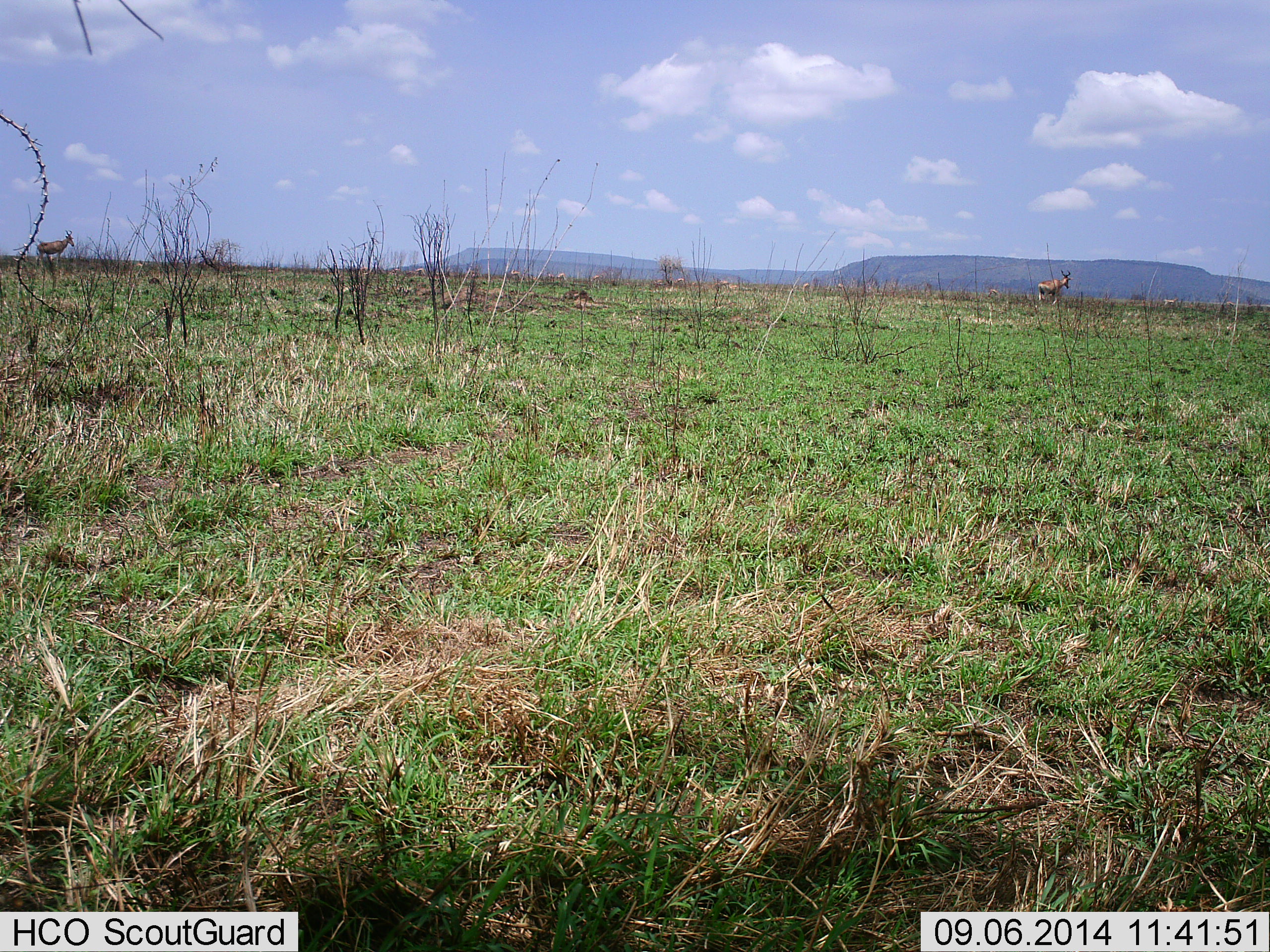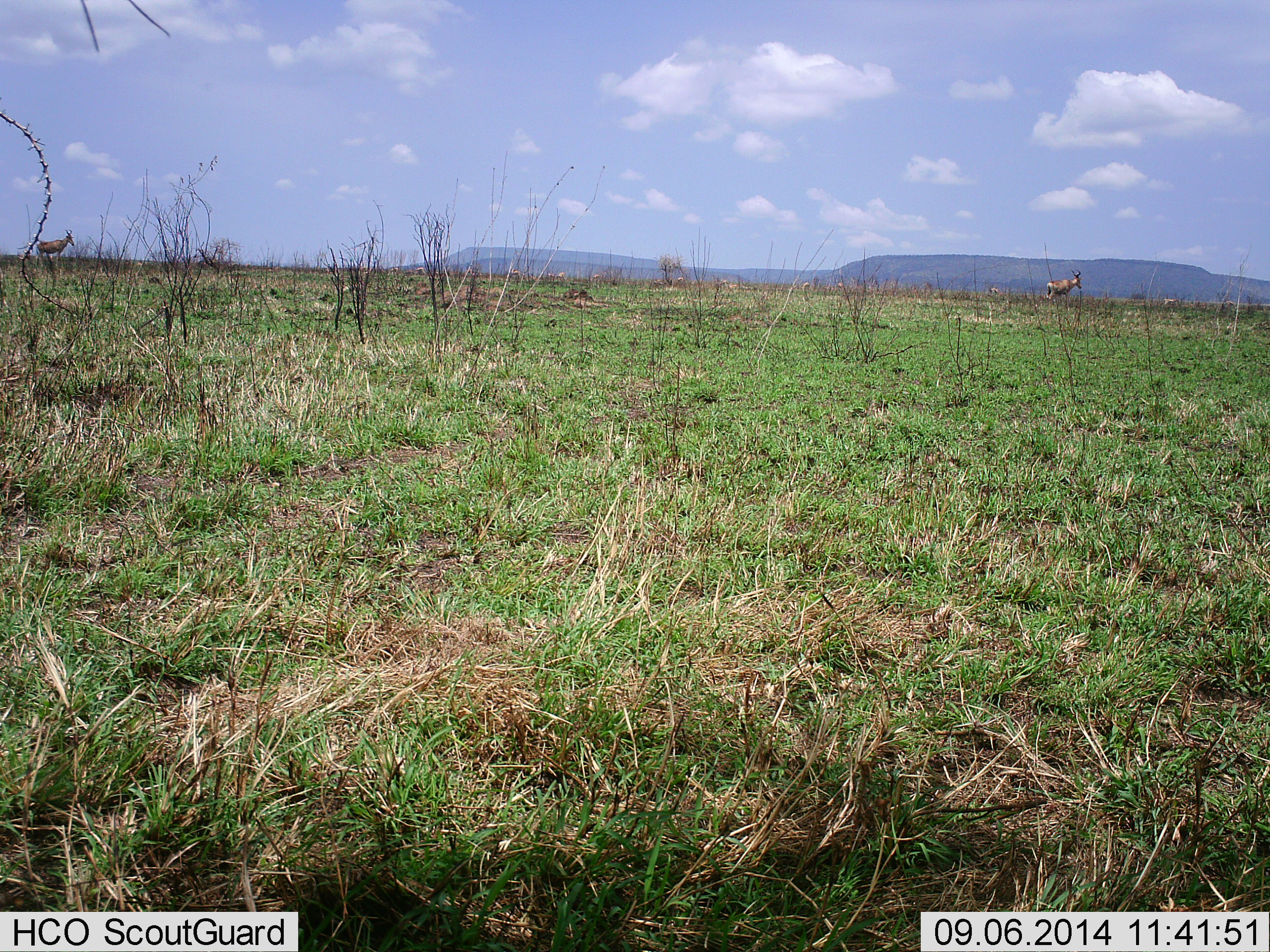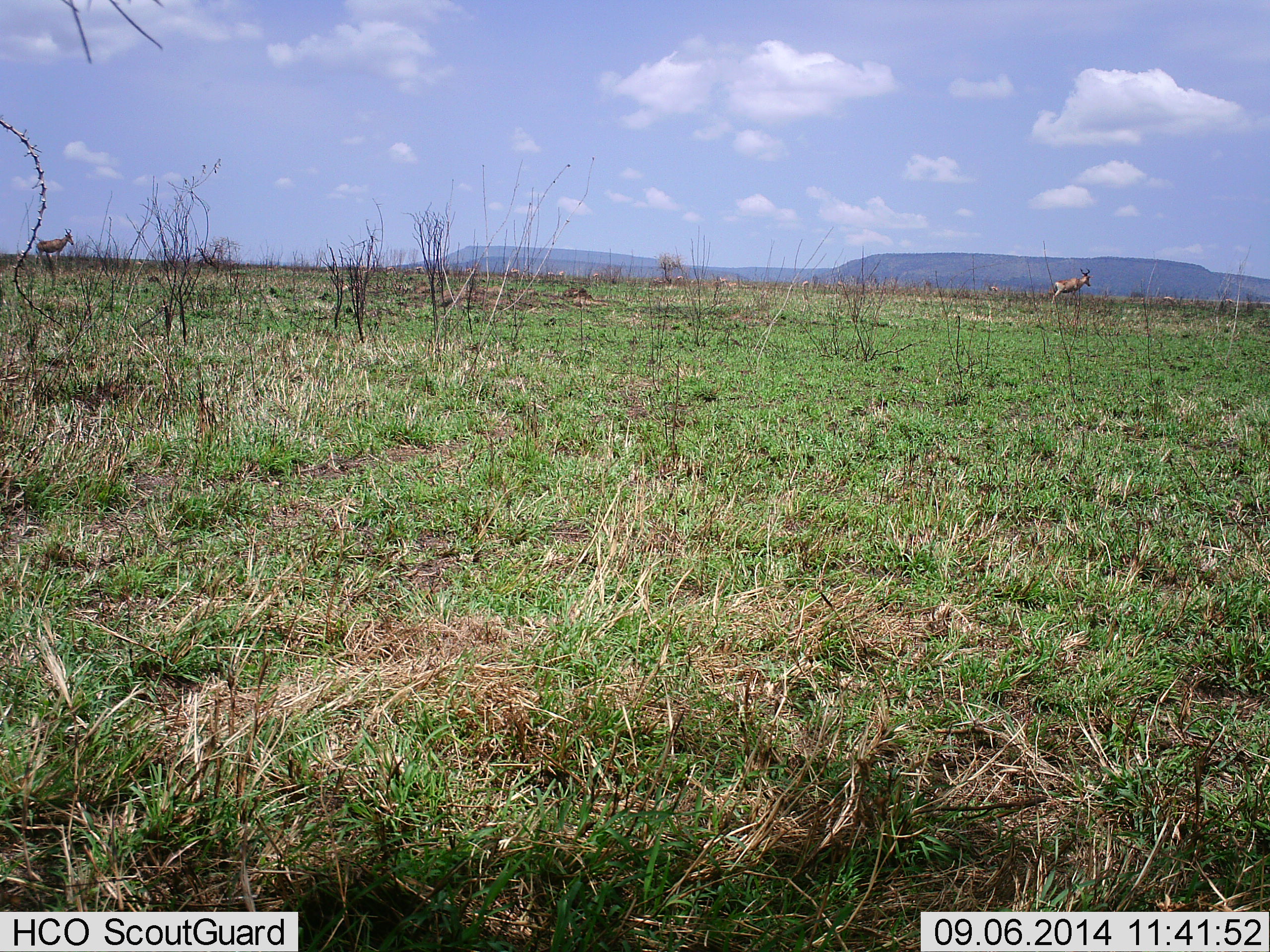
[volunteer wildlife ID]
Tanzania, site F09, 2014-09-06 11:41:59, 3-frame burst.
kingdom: Animalia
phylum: Chordata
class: Mammalia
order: Artiodactyla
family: Bovidae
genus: Alcelaphus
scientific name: Alcelaphus buselaphus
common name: hartebeest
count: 2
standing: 70%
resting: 0%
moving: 60%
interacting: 0%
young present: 0%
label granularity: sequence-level